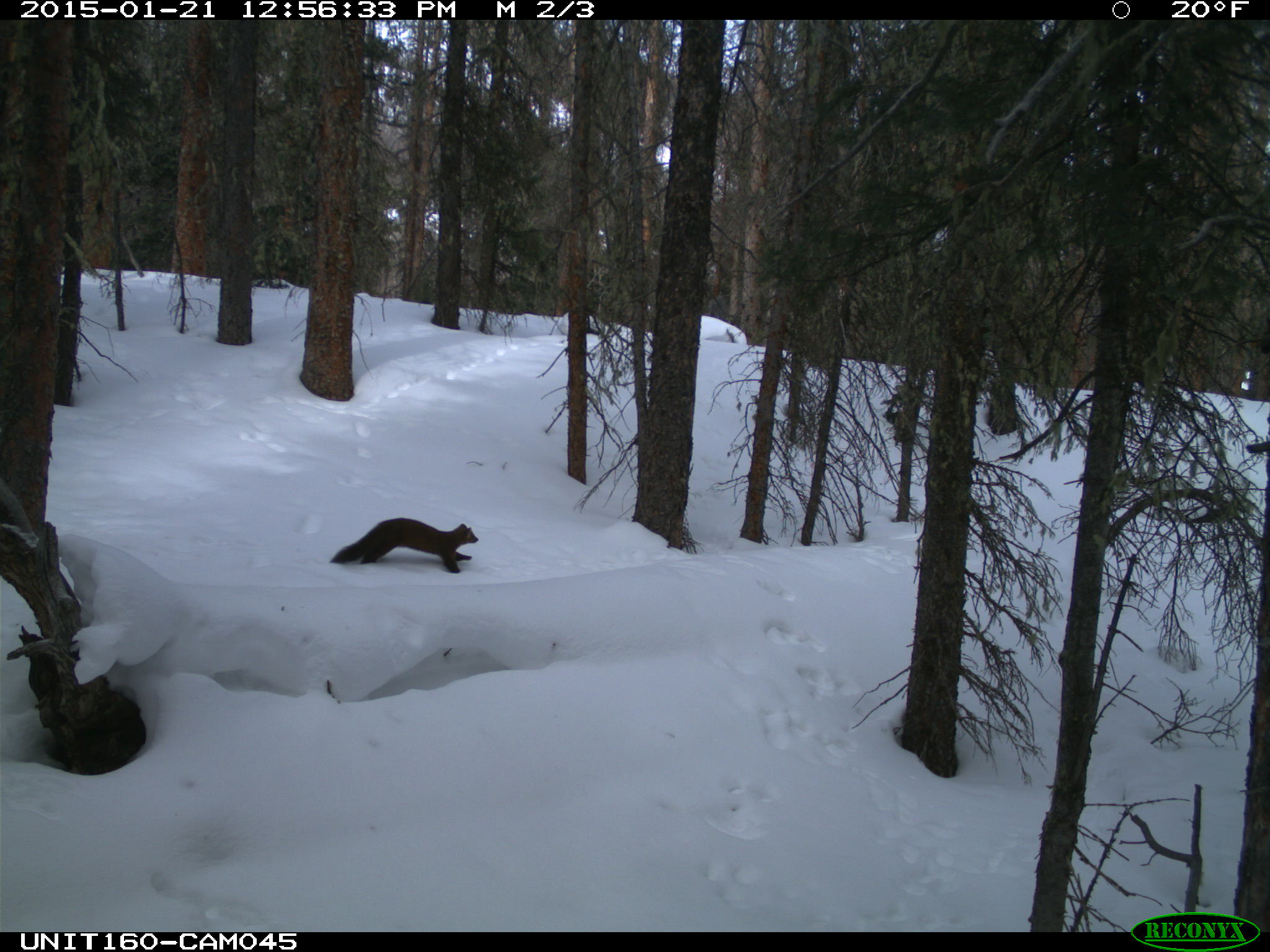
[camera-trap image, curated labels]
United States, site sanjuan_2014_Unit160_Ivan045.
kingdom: Animalia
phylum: Chordata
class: Mammalia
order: Carnivora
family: Mustelidae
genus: Martes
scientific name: Martes americana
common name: american marten